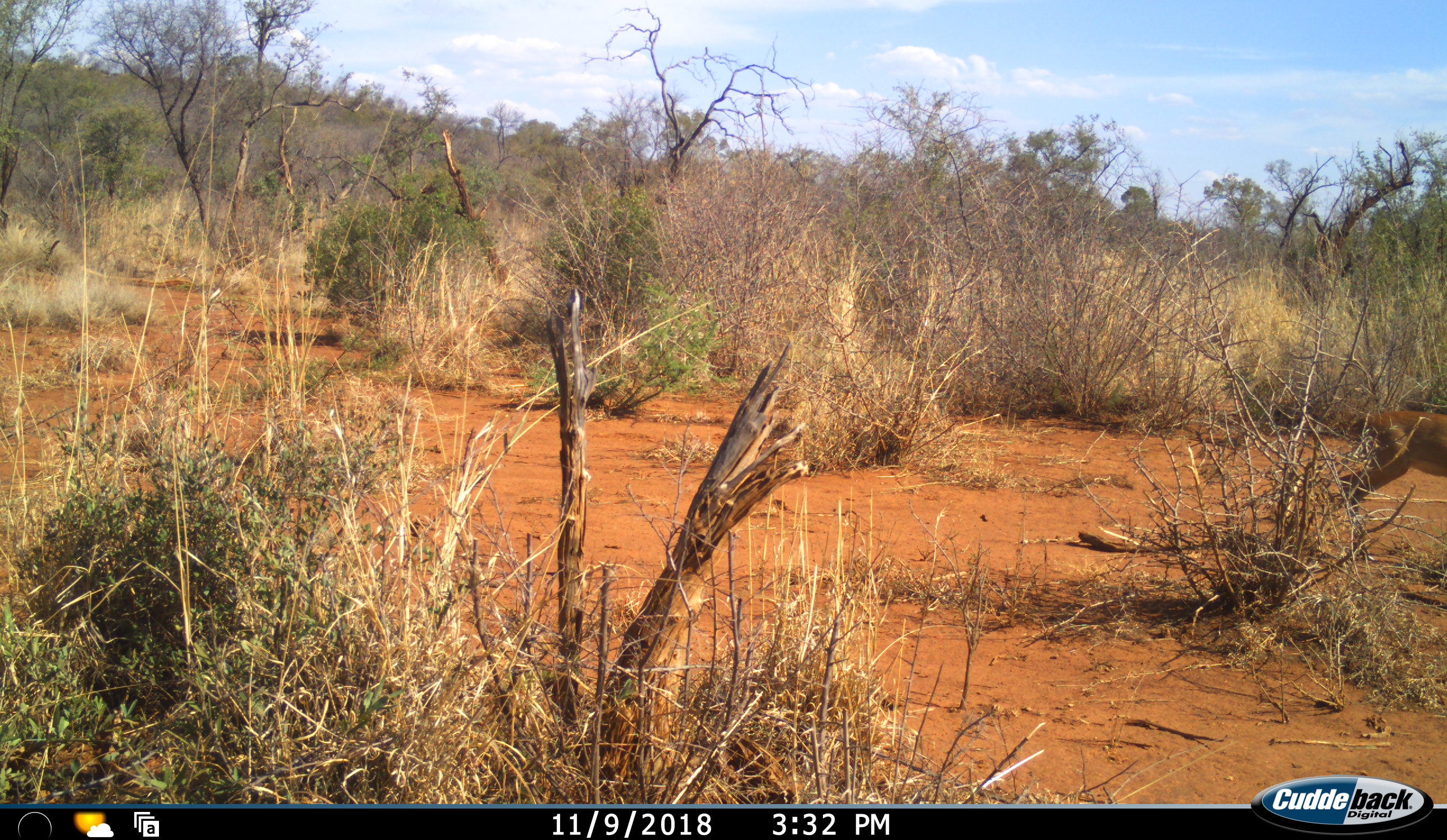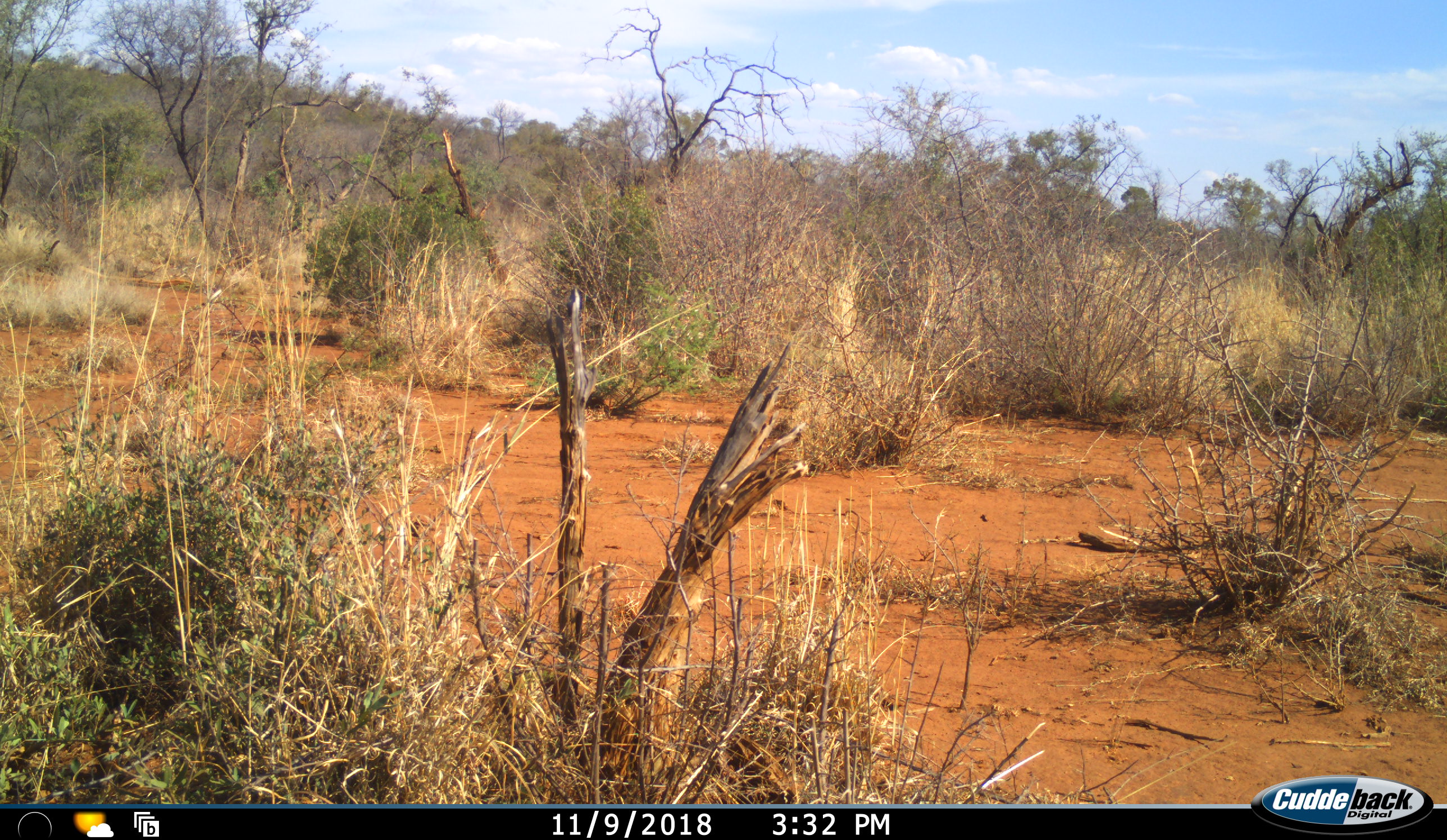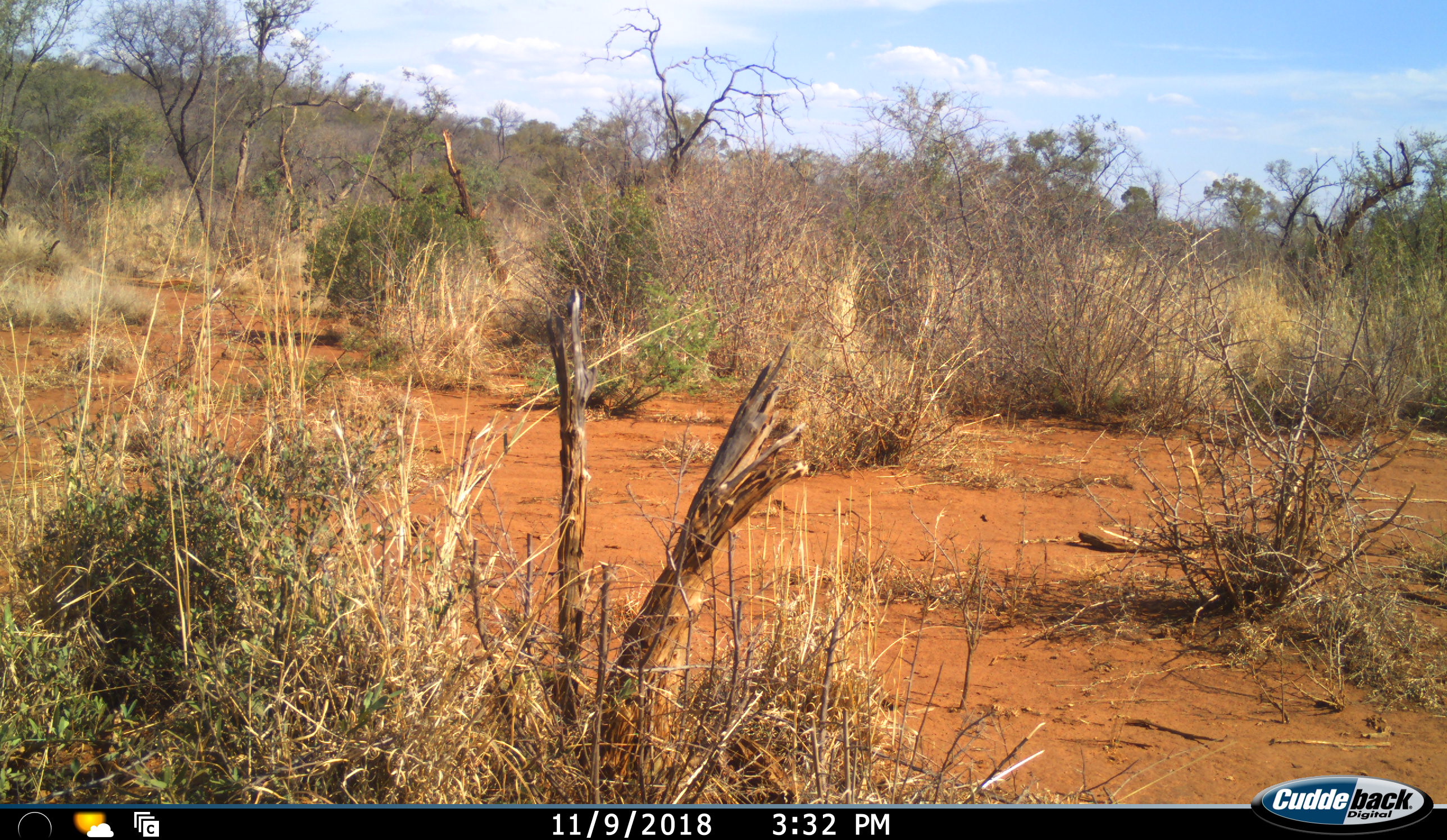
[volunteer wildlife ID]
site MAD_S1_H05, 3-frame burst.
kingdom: Animalia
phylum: Chordata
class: Mammalia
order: Artiodactyla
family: Bovidae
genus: Aepyceros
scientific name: Aepyceros melampus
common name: impala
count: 1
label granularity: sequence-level